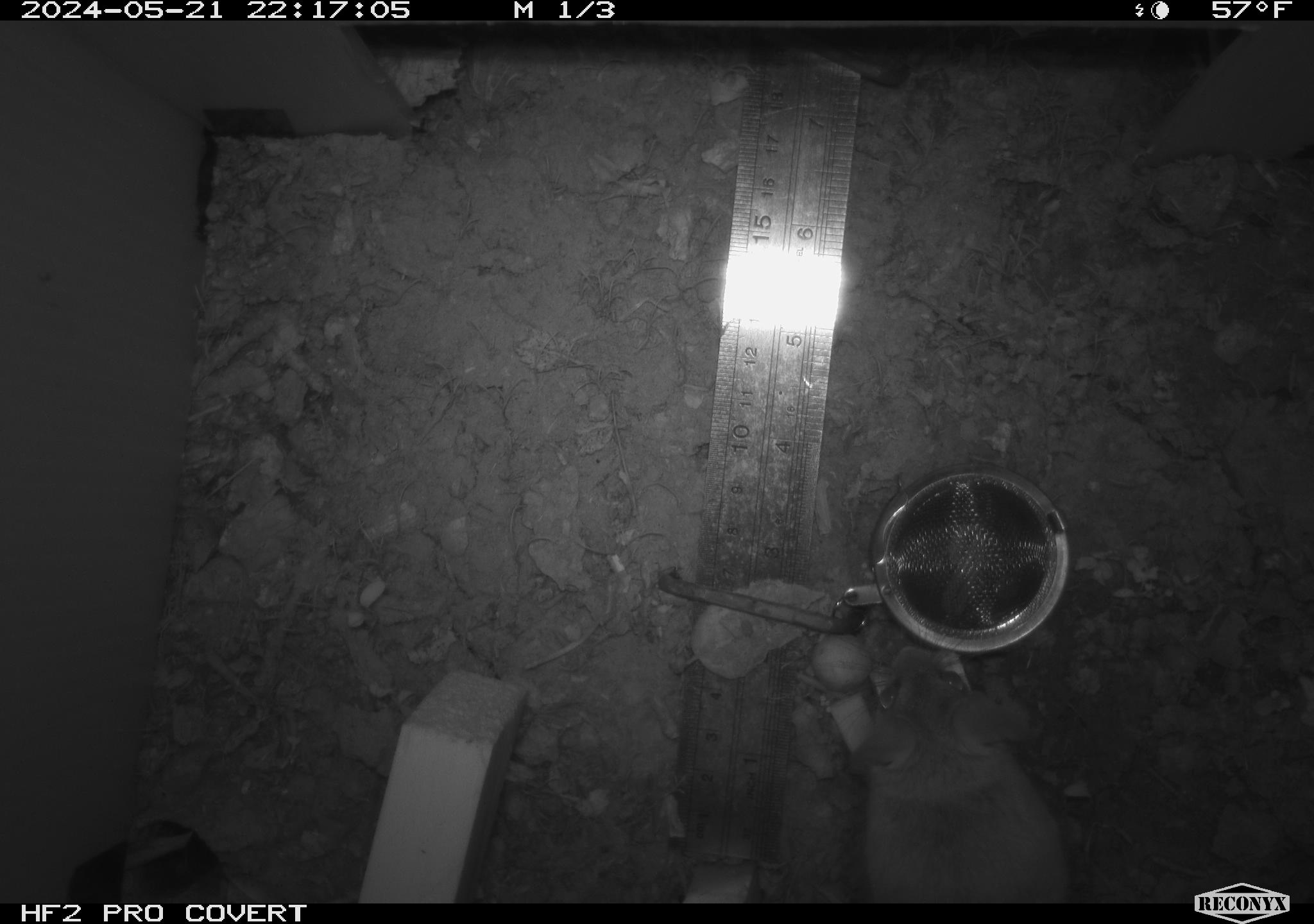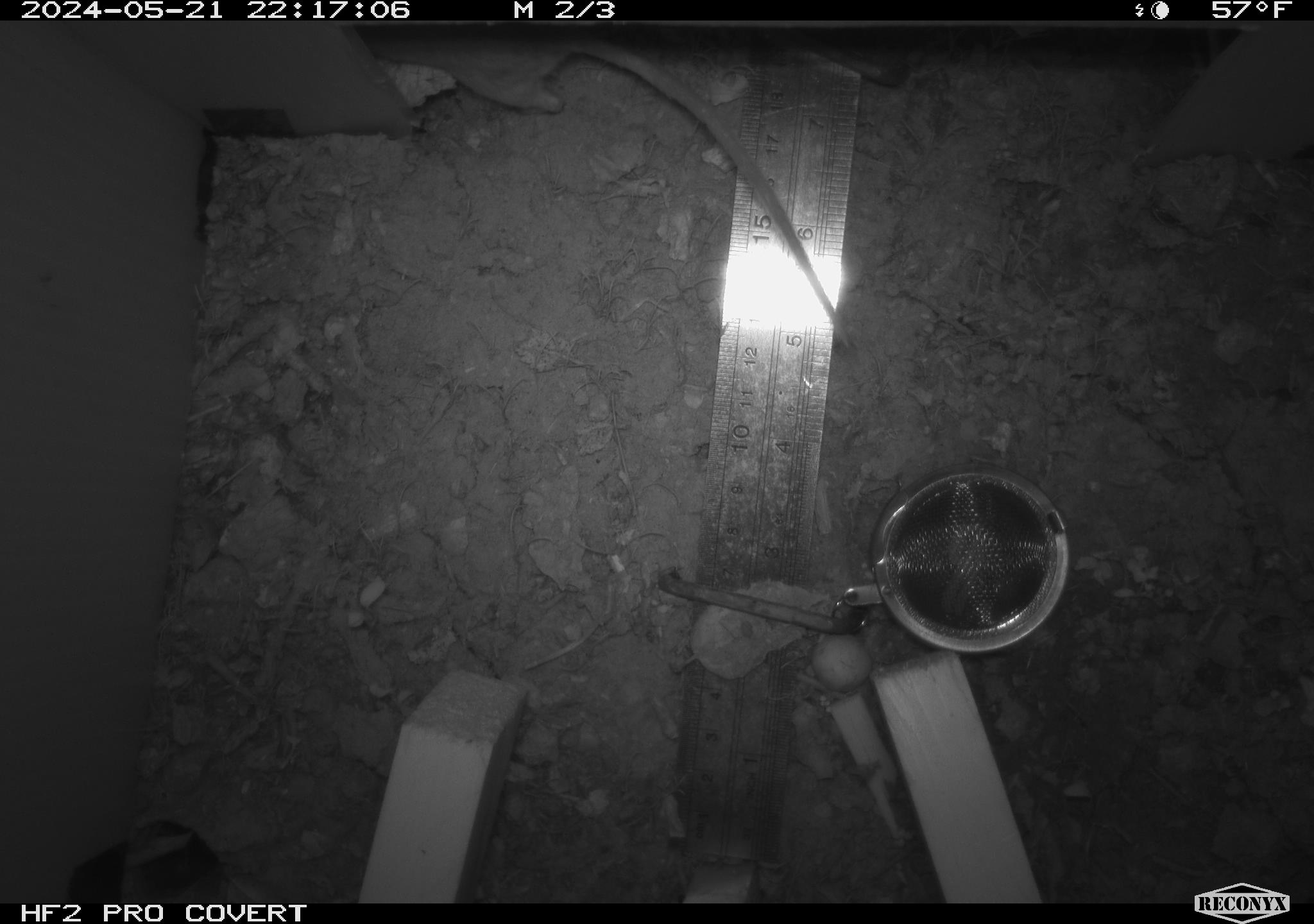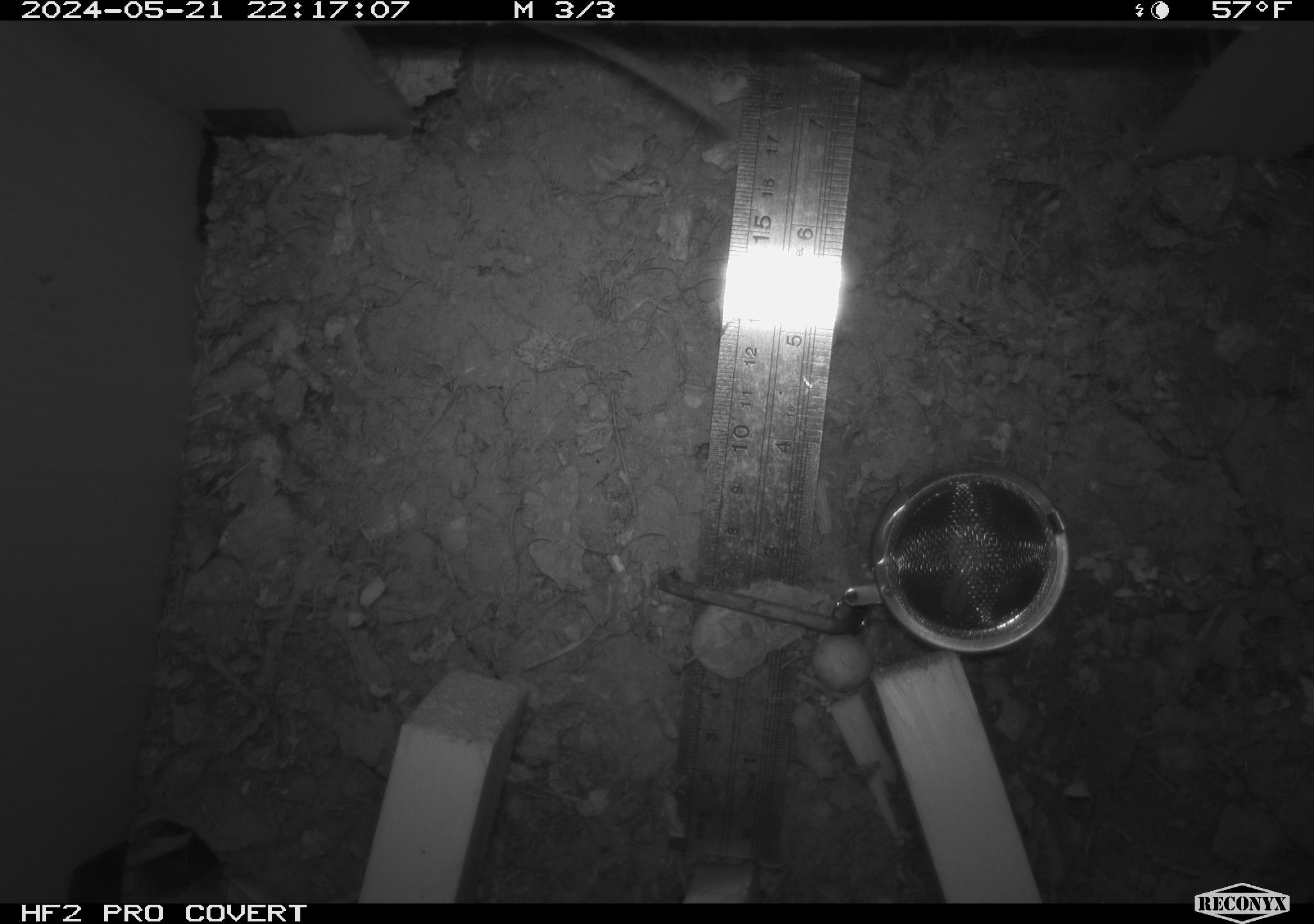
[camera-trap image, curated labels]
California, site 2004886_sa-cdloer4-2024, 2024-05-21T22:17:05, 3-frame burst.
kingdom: Animalia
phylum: Chordata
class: Mammalia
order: Rodentia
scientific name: Rodentia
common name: mouse species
Mouse species (Rodentia).